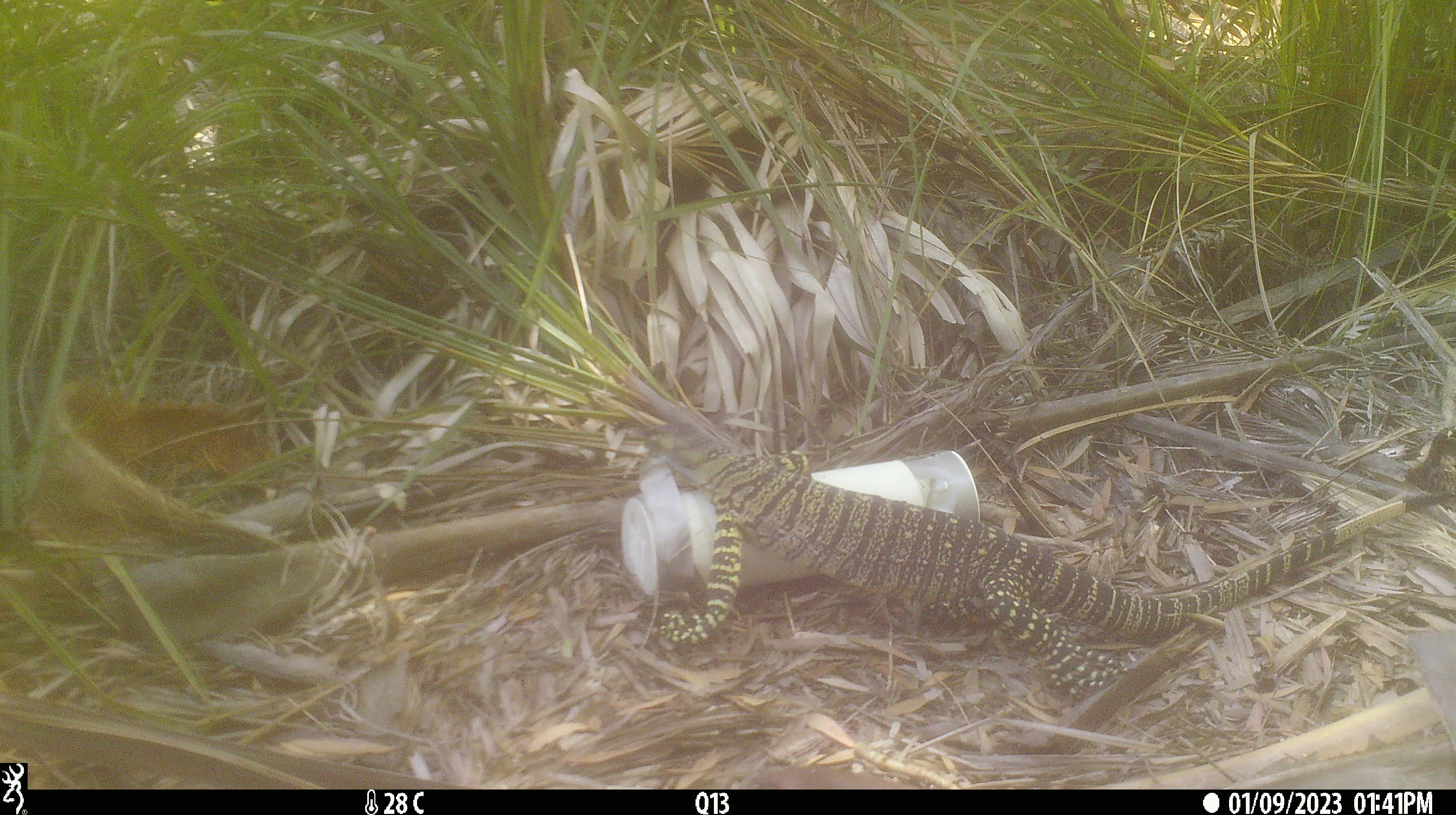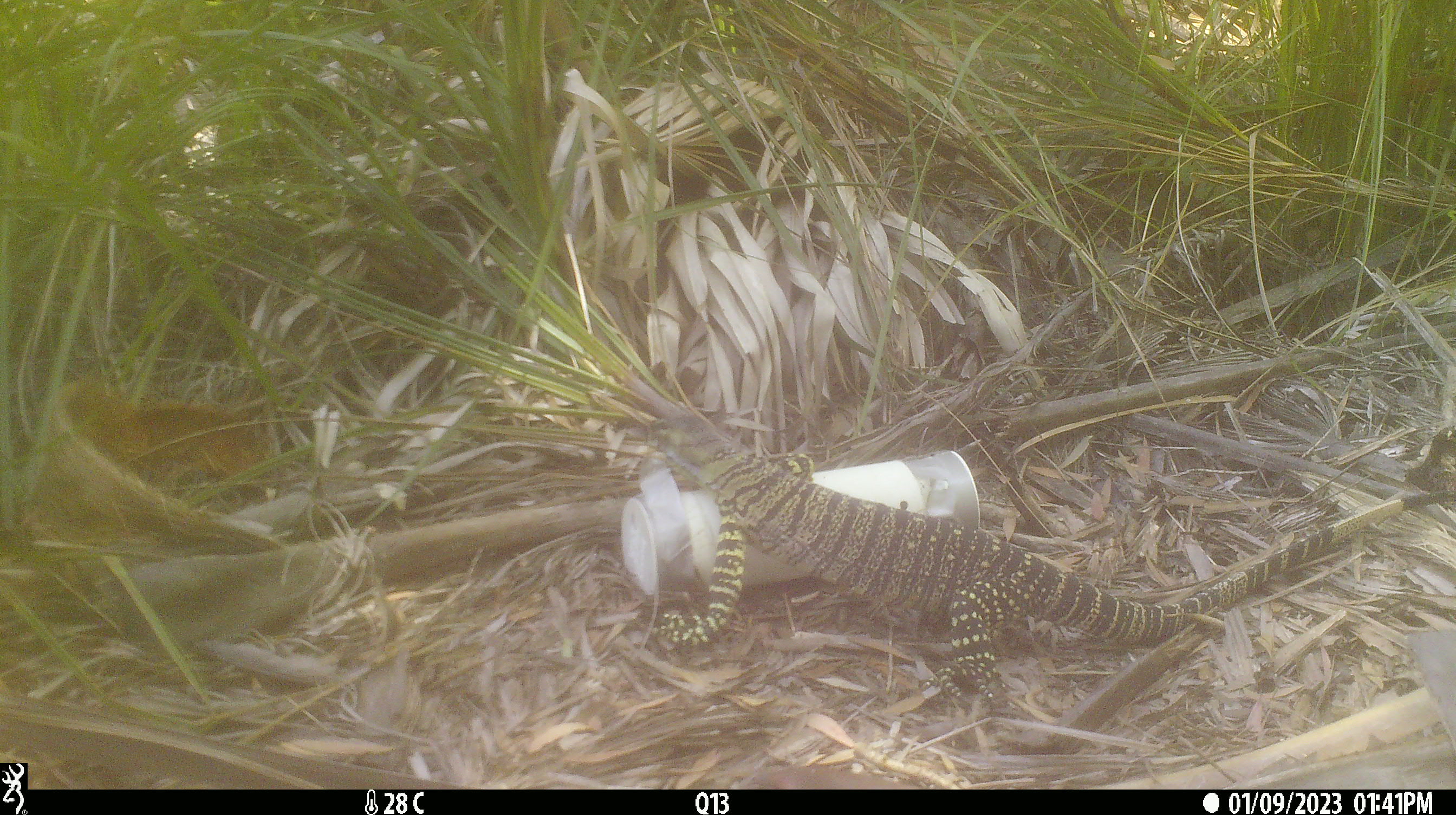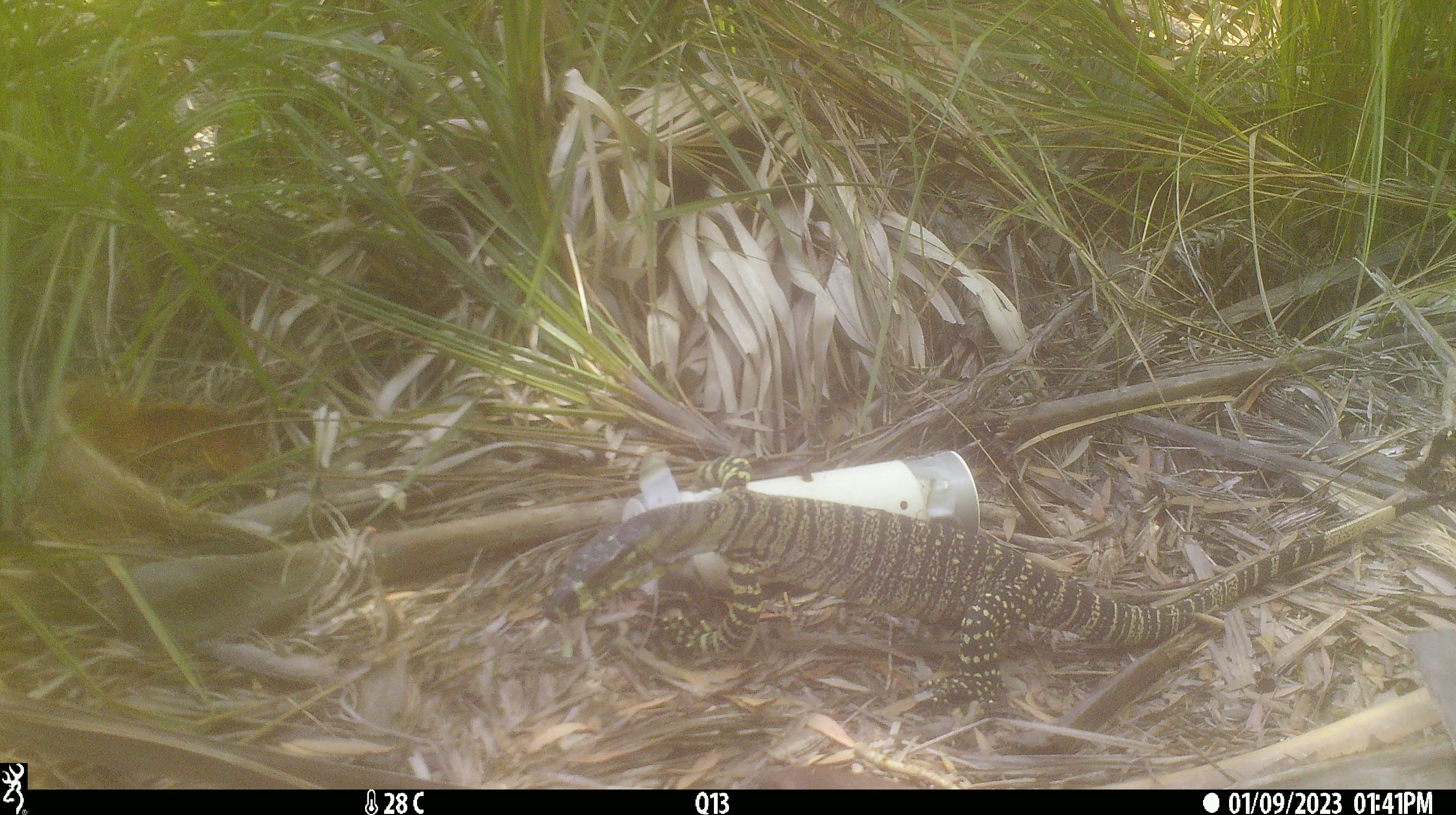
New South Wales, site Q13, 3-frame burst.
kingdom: Animalia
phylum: Chordata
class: Reptilia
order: Squamata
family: Varanidae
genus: Varanus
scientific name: Varanus varius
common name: lace monitor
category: goanna